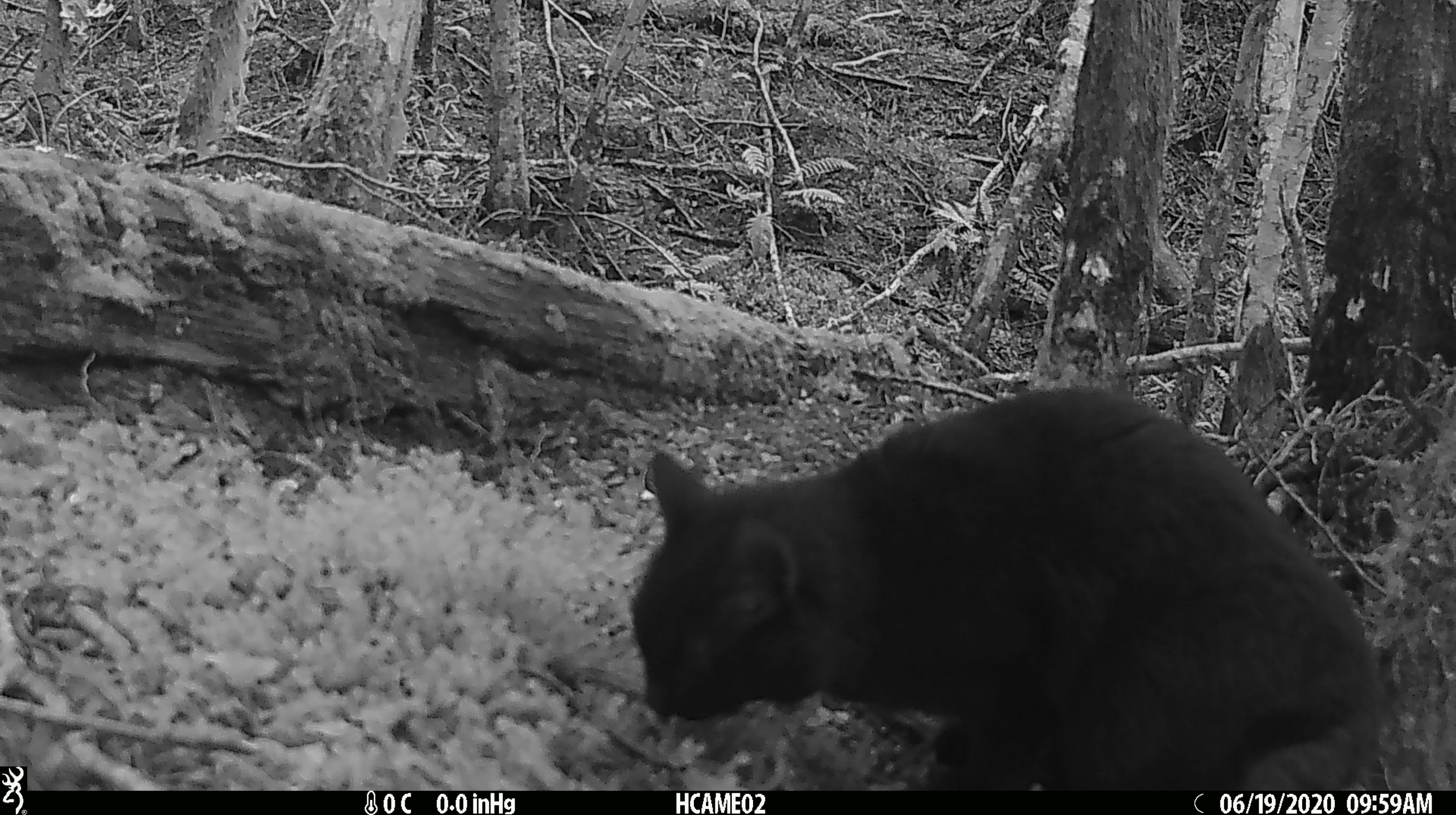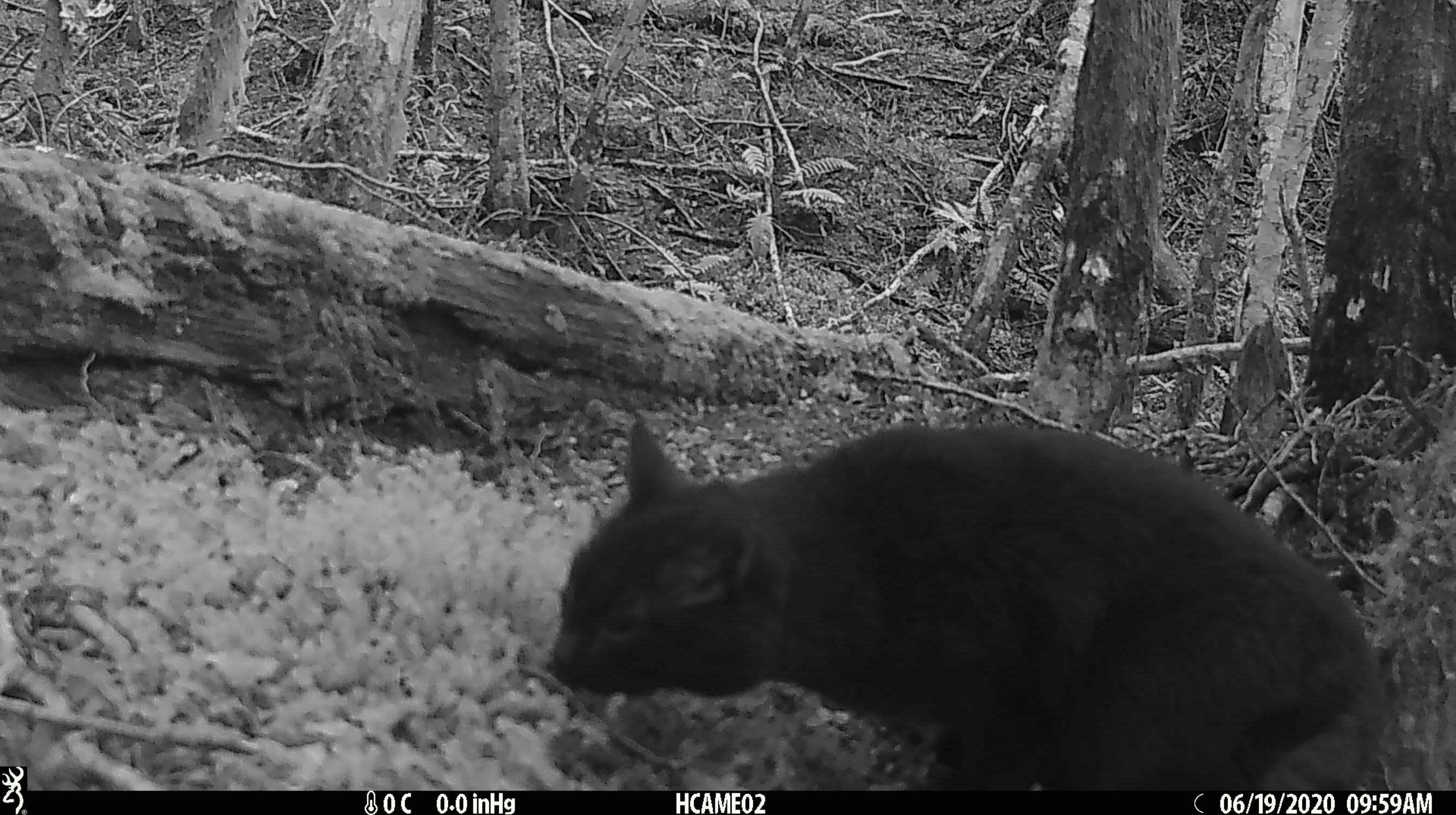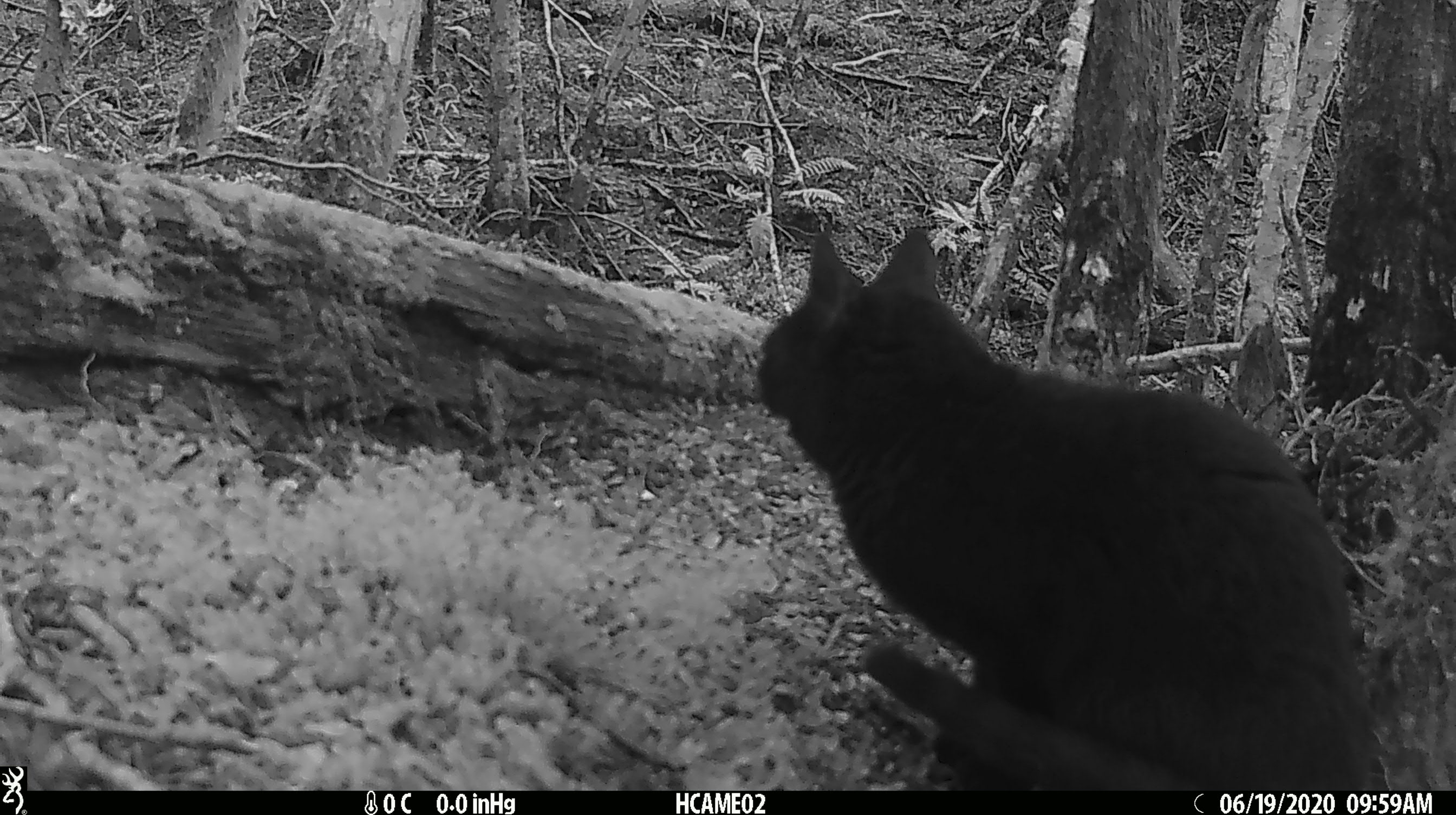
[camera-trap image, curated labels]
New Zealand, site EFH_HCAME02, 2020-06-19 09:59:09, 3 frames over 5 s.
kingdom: Animalia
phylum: Chordata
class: Mammalia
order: Carnivora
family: Felidae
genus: Felis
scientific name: Felis catus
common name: domestic cat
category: cat